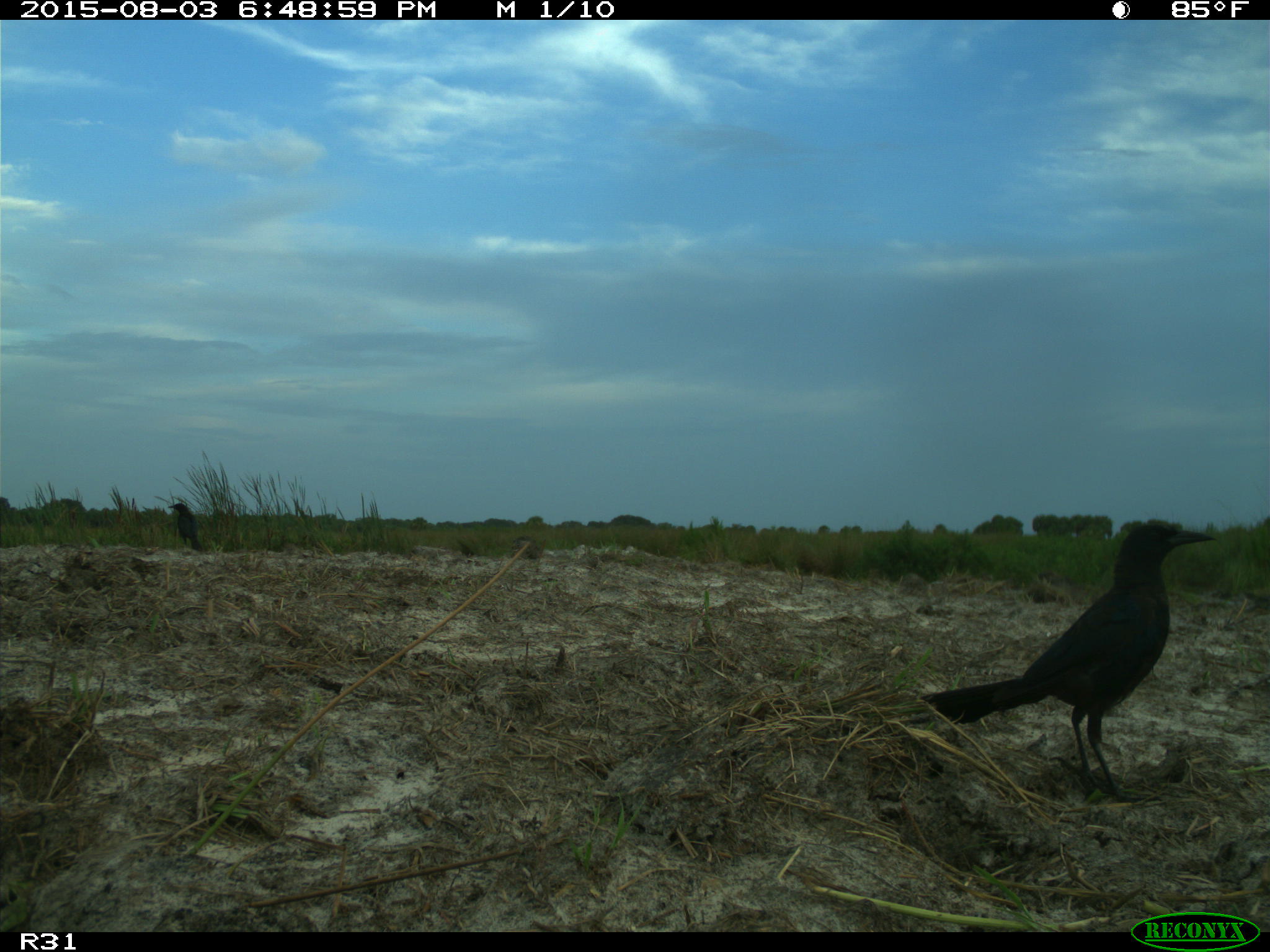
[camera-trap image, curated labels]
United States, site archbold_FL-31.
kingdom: Animalia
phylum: Chordata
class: Aves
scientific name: Aves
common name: birds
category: unidentified bird